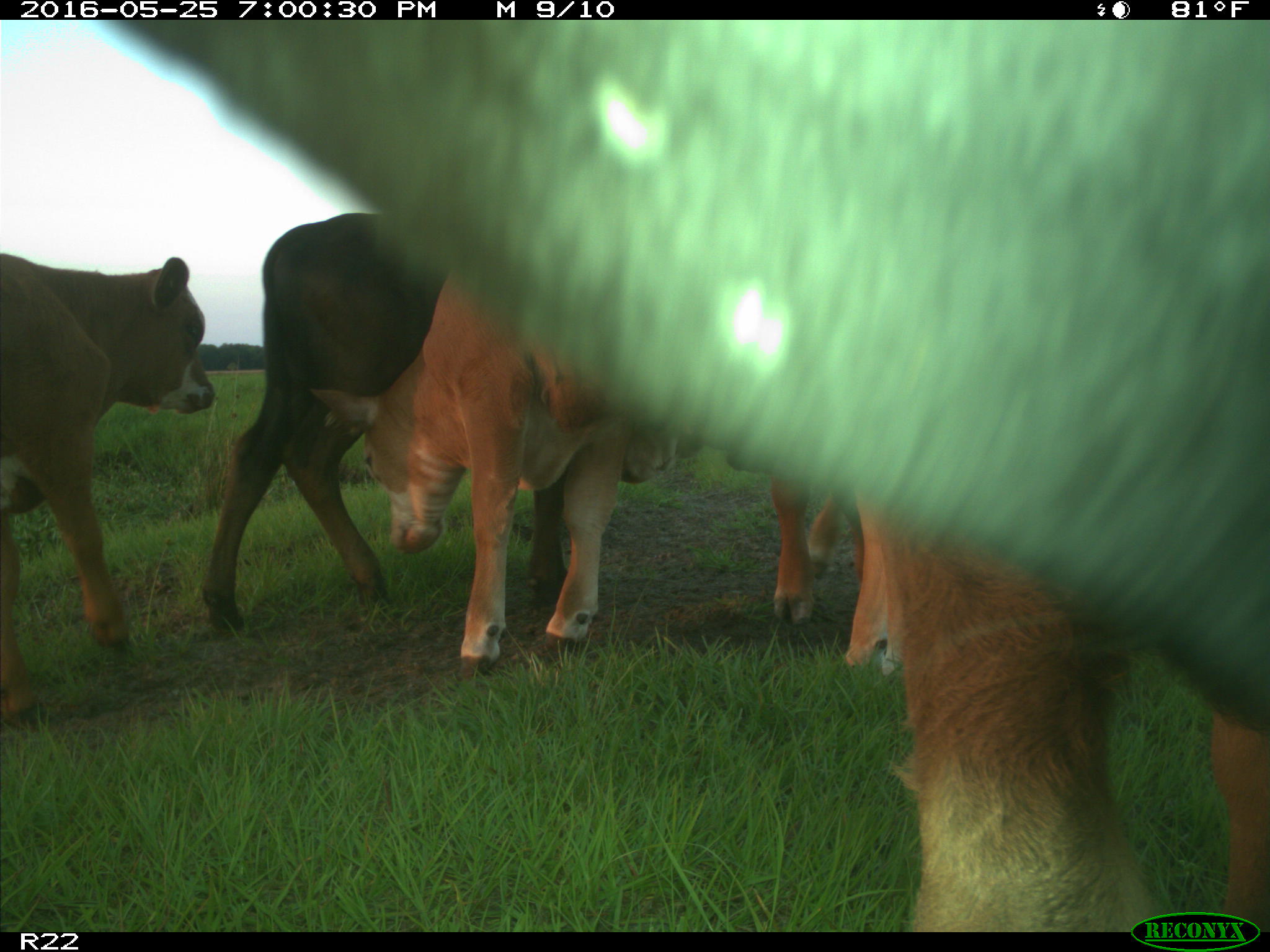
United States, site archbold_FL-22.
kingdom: Animalia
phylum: Chordata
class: Mammalia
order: Artiodactyla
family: Bovidae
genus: Bos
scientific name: Bos taurus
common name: domestic cow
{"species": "Bos taurus (domestic cow)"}